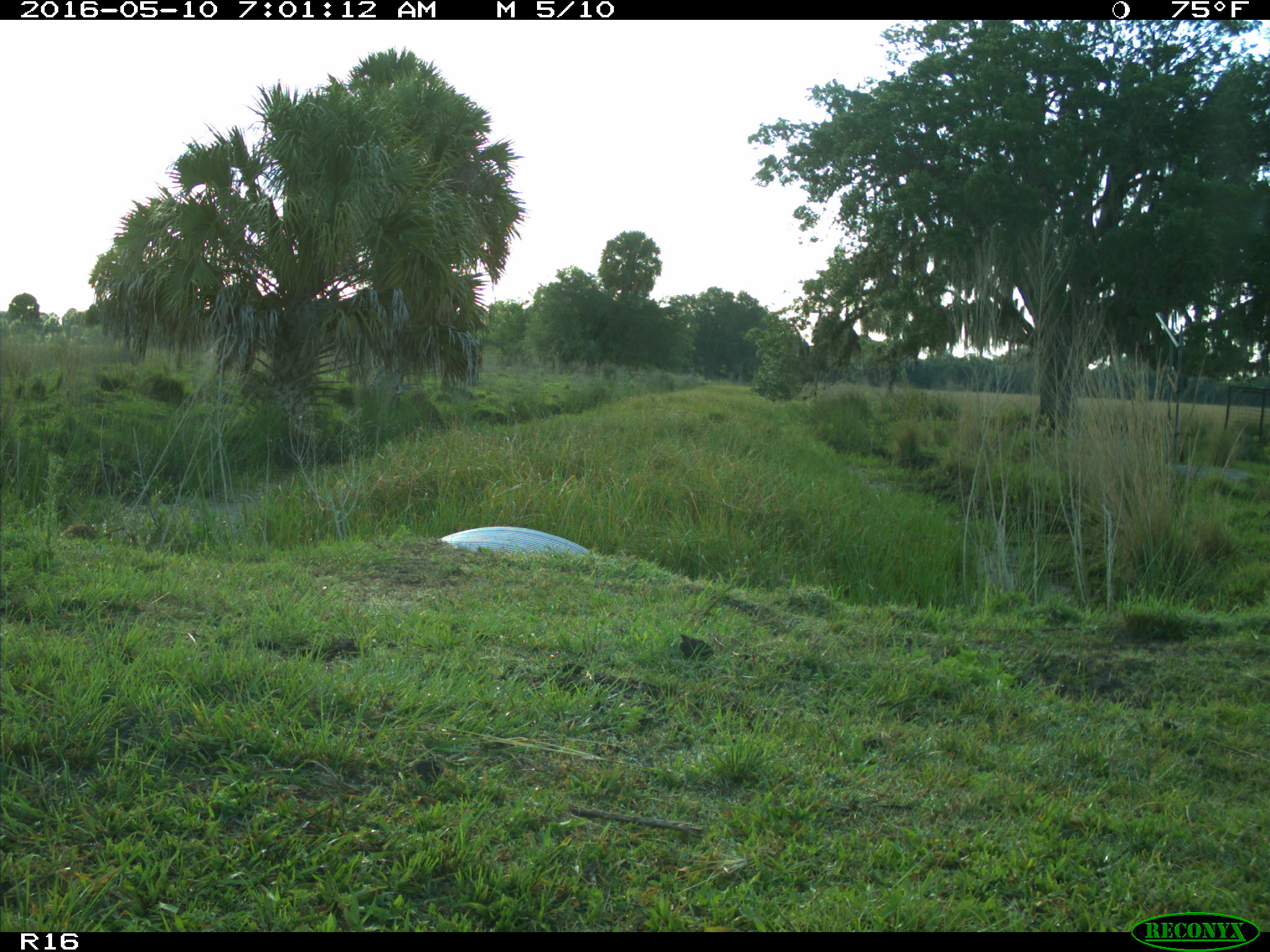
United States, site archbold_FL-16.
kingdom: Animalia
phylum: Chordata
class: Mammalia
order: Carnivora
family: Procyonidae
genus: Procyon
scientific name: Procyon lotor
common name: common raccoon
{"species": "Procyon lotor (common raccoon)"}